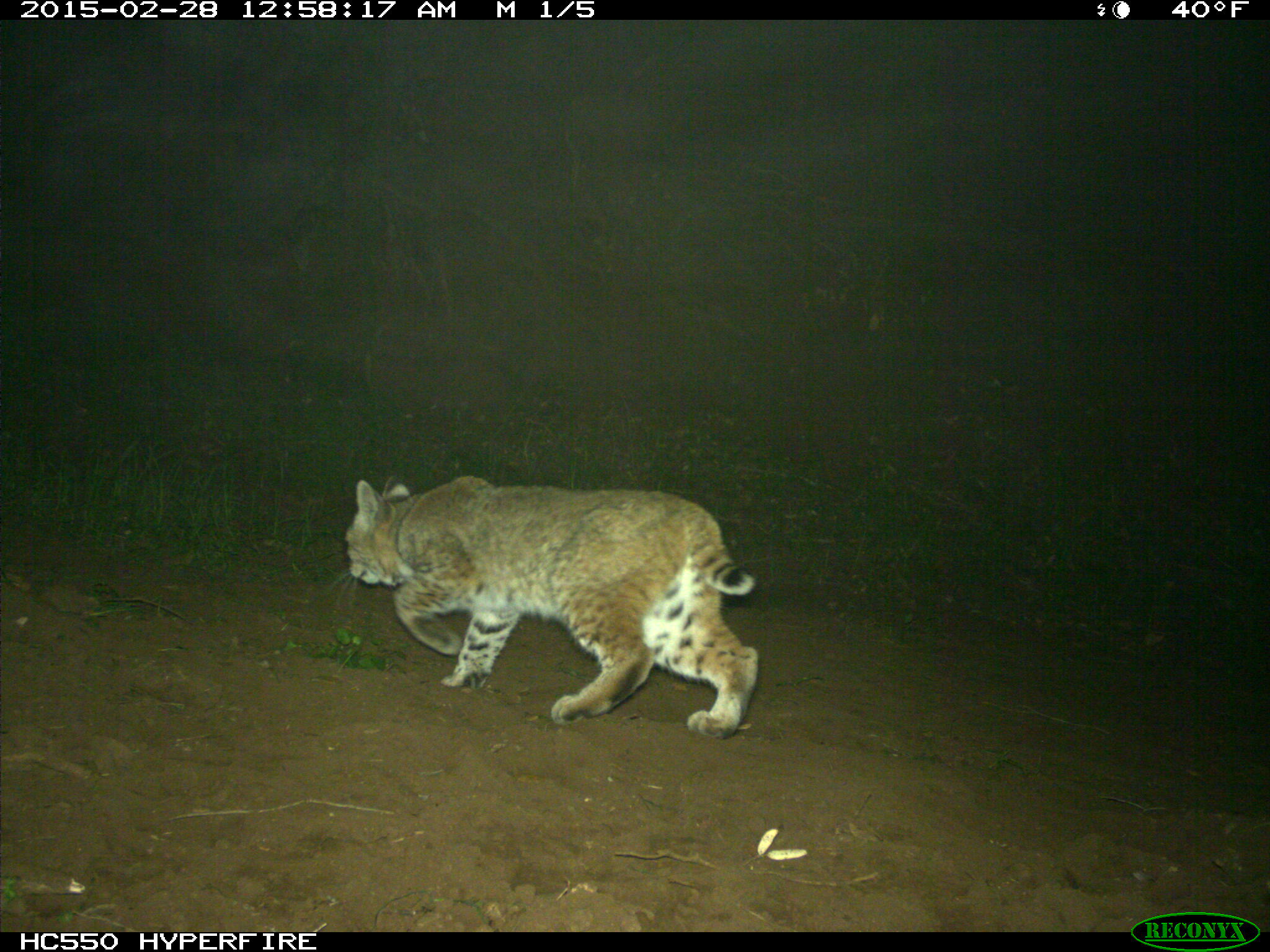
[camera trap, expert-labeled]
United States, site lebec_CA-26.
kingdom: Animalia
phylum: Chordata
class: Mammalia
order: Carnivora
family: Felidae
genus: Lynx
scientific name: Lynx rufus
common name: bobcat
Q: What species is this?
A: Lynx rufus (bobcat).